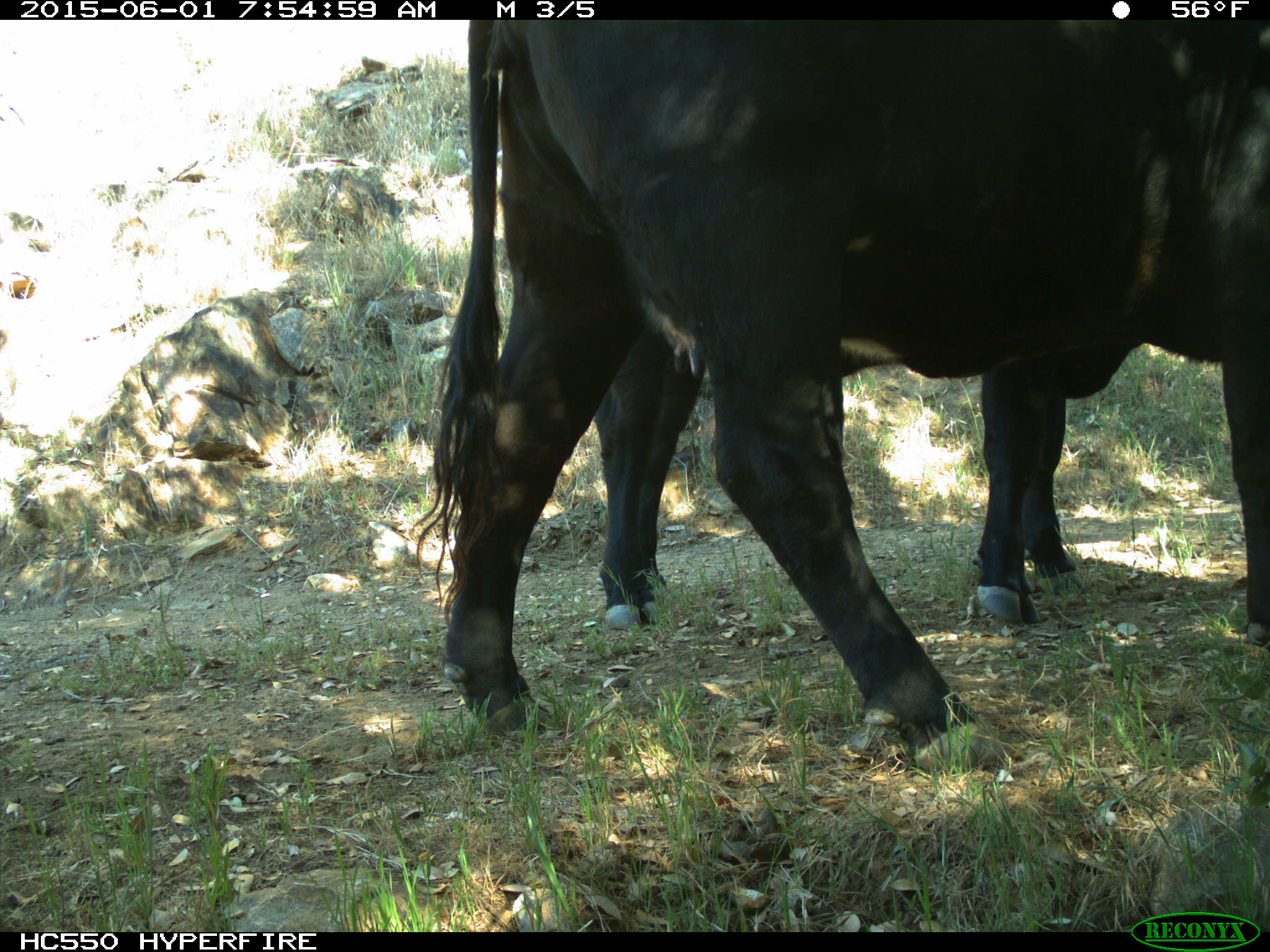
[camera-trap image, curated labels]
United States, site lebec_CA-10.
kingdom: Animalia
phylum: Chordata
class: Mammalia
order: Artiodactyla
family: Bovidae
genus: Bos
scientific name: Bos taurus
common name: domestic cow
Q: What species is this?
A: Bos taurus (domestic cow).